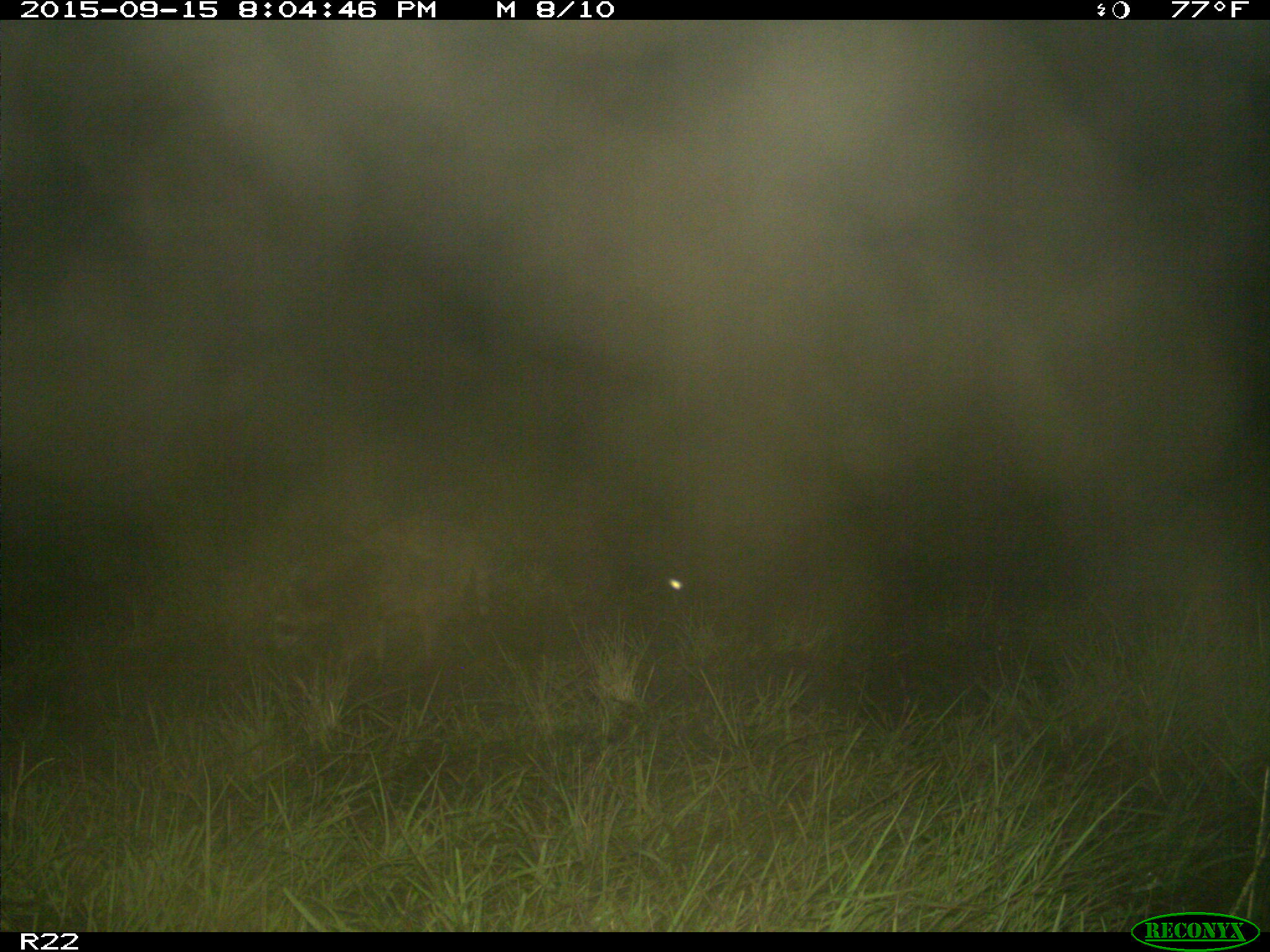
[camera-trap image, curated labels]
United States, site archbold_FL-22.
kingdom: Animalia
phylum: Chordata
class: Mammalia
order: Carnivora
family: Procyonidae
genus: Procyon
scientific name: Procyon lotor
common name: common raccoon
Procyon lotor (common raccoon).